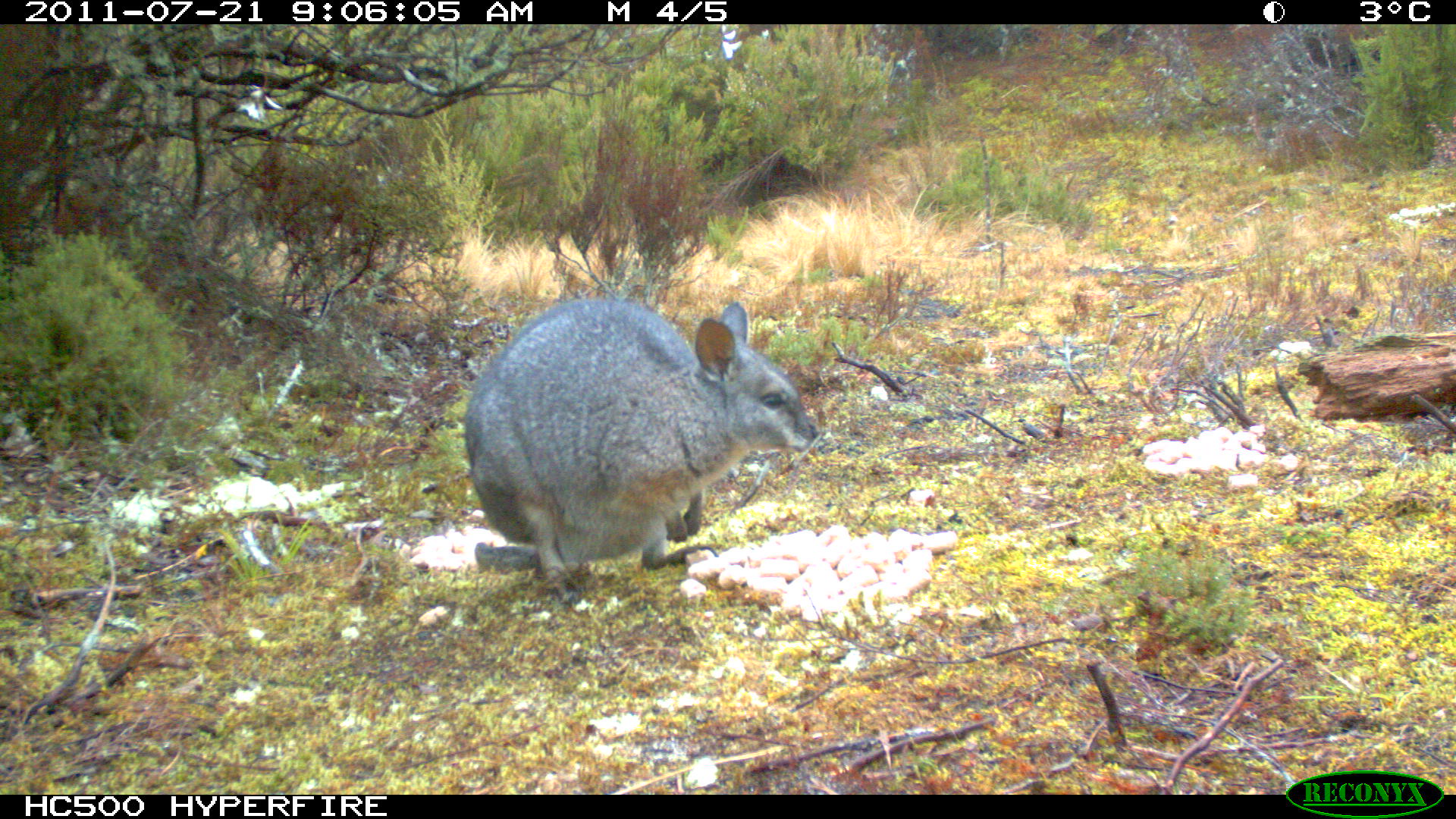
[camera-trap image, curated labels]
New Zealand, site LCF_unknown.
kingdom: Animalia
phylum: Chordata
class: Mammalia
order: Diprotodontia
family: Macropodidae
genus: Notamacropus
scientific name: Notamacropus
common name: wallaby